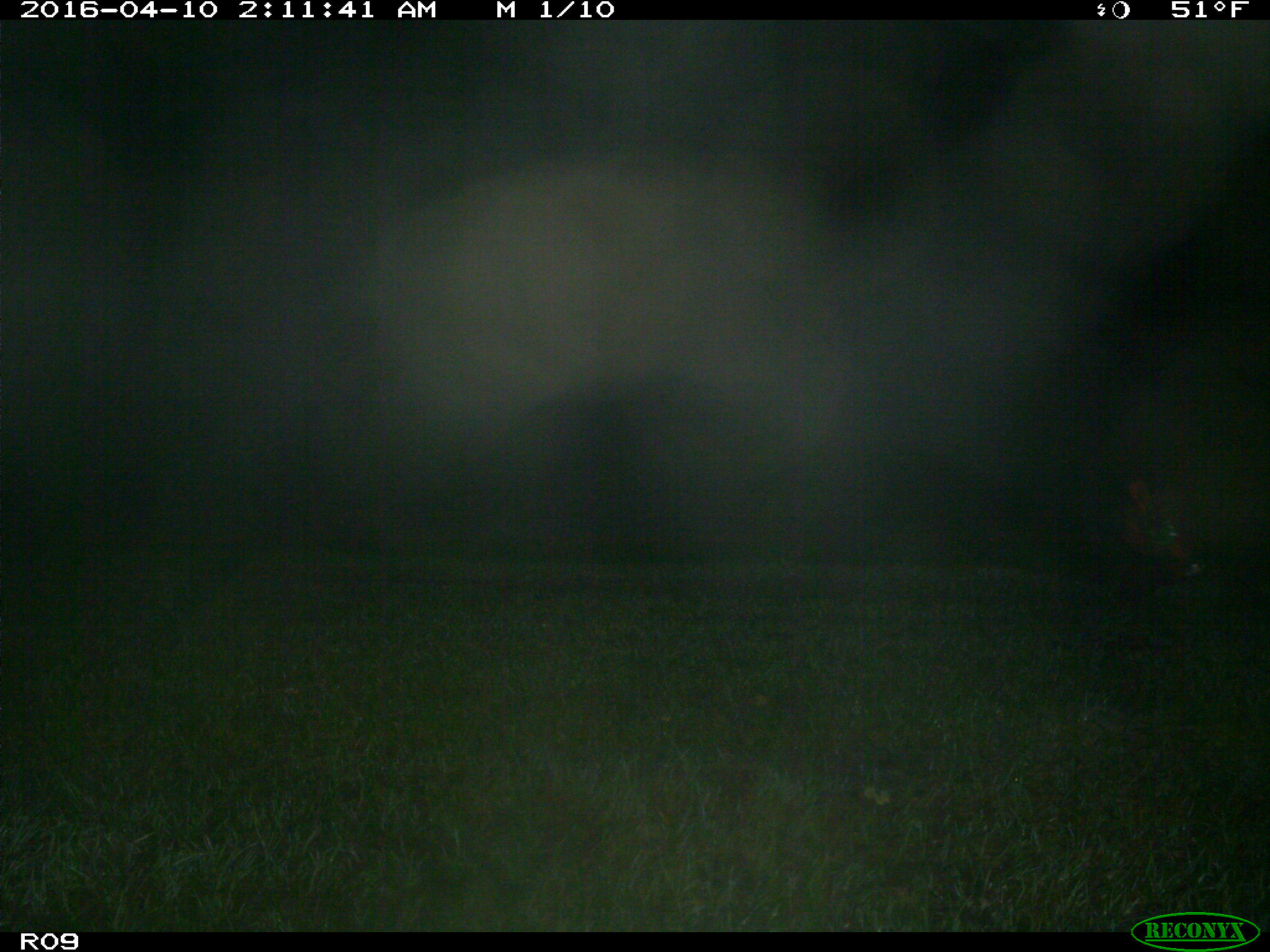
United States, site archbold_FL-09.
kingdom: Animalia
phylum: Chordata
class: Mammalia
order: Artiodactyla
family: Suidae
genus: Sus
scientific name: Sus scrofa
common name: wild boar